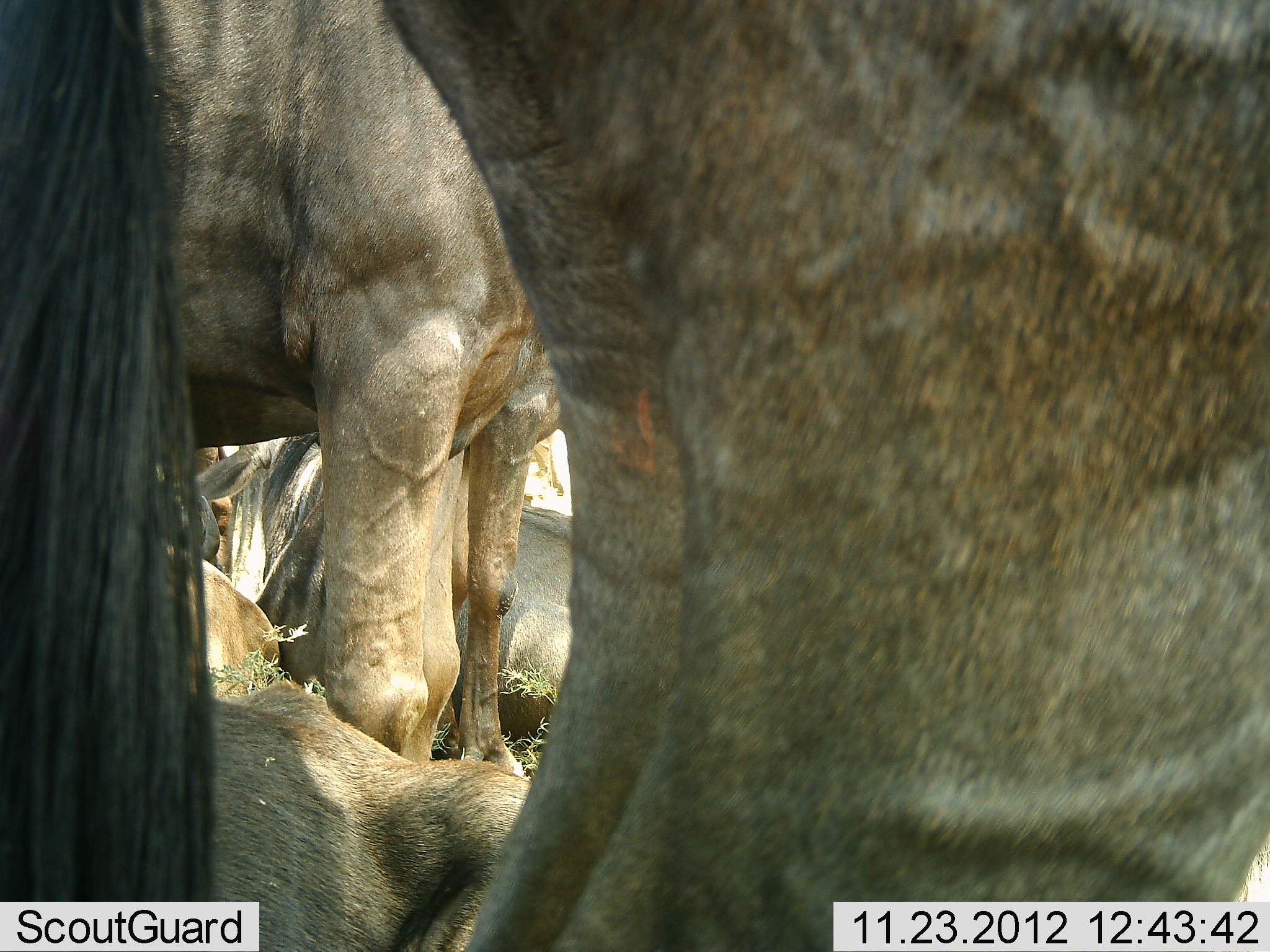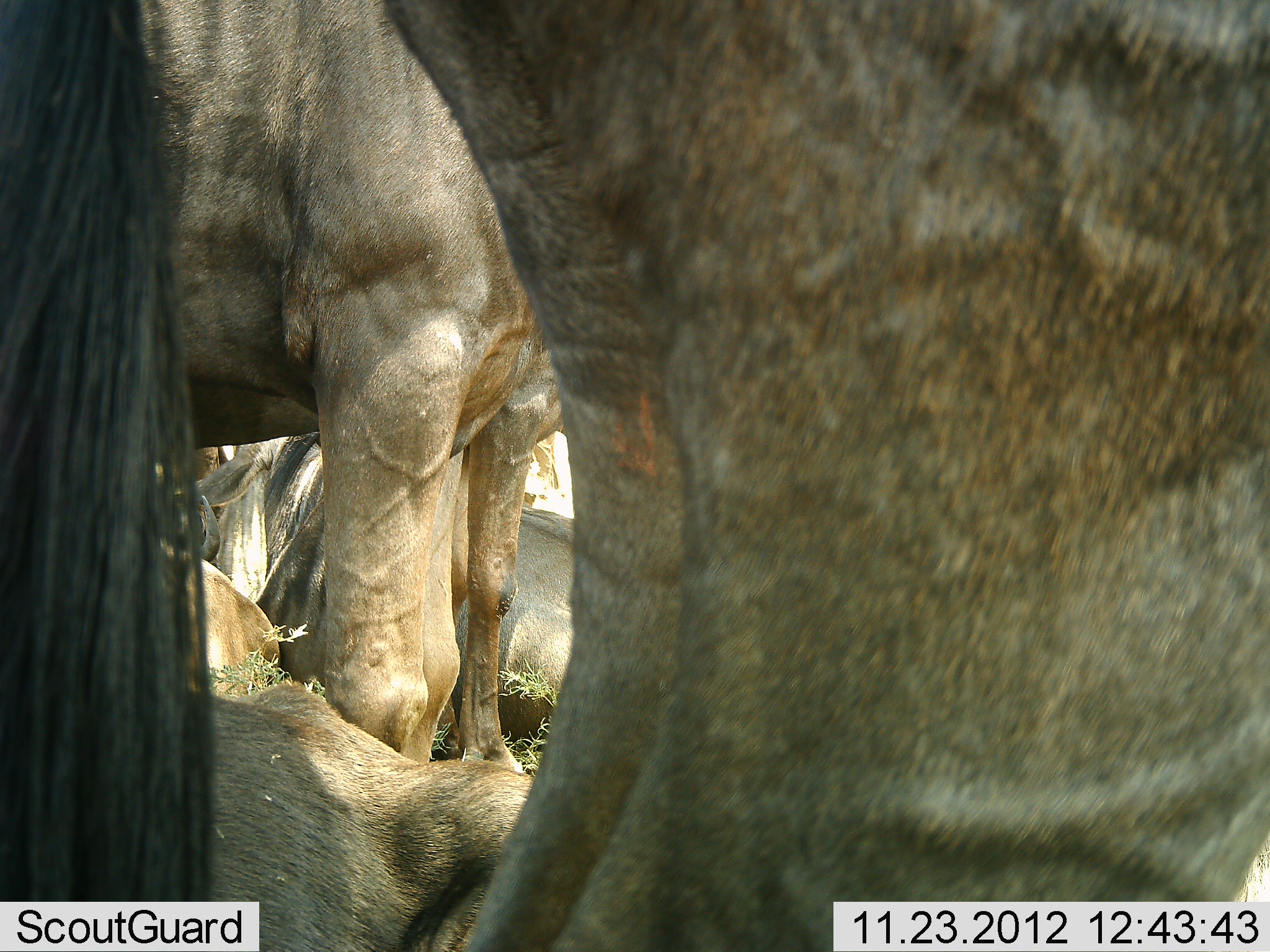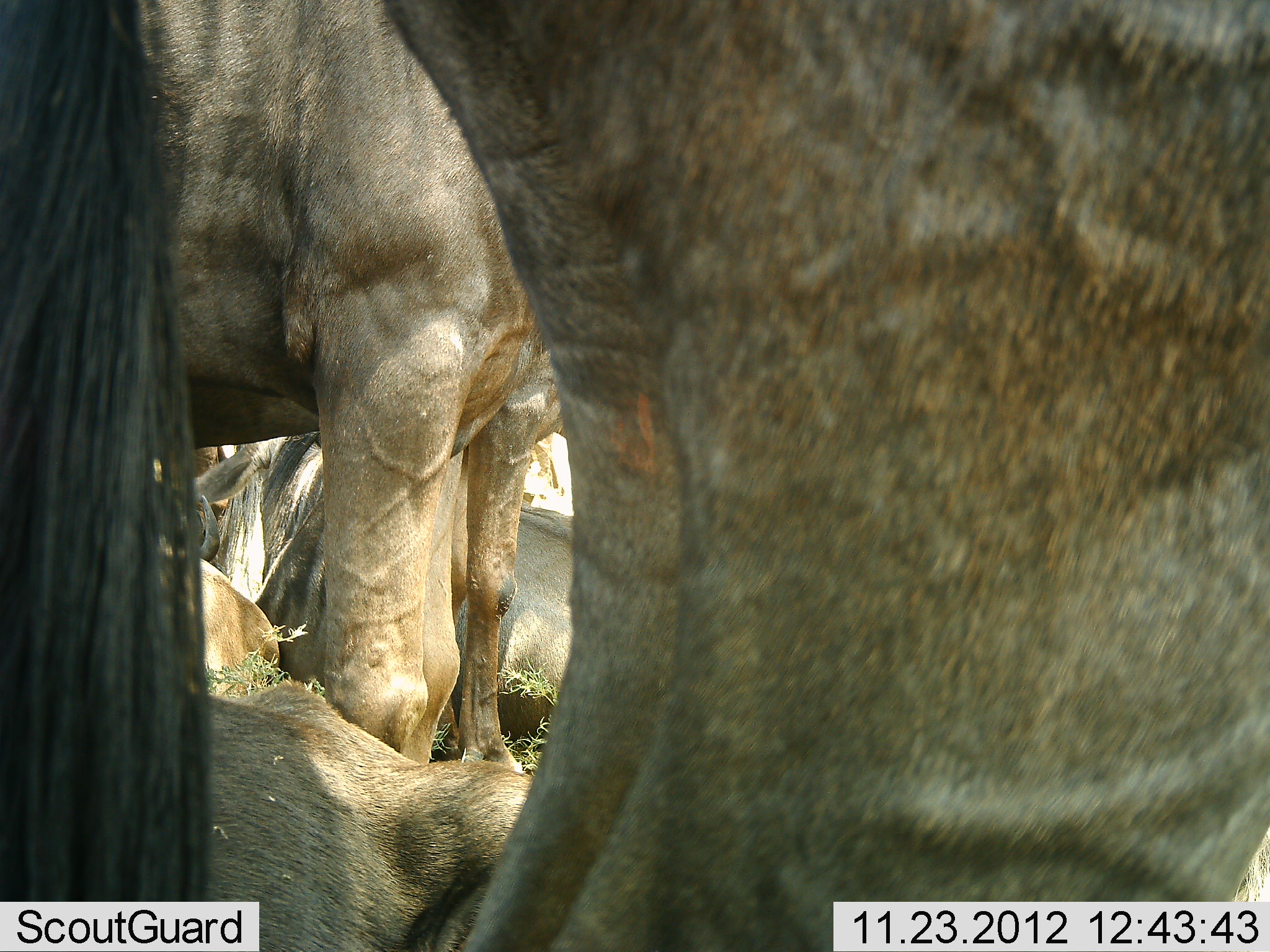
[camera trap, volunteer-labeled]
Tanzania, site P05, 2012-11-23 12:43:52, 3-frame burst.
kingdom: Animalia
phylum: Chordata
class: Mammalia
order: Artiodactyla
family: Bovidae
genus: Connochaetes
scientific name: Connochaetes taurinus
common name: blue wildebeest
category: wildebeest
Wildebeest (blue wildebeest) (Connochaetes taurinus), count 4. Behavior (volunteer vote fractions): standing 90%, resting 100%, moving 10%, interacting 0%. Young present (vote fraction): 10%. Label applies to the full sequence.